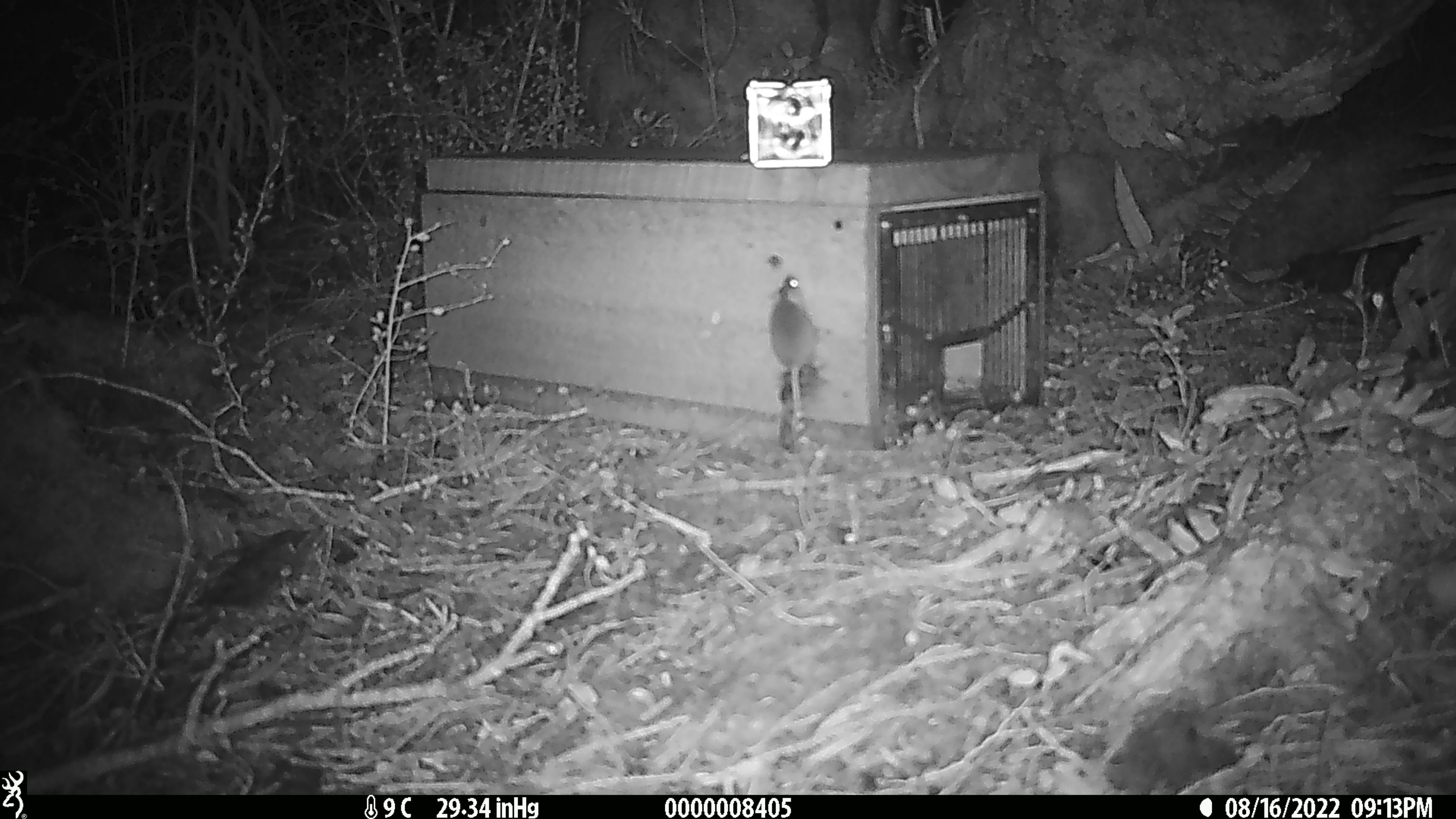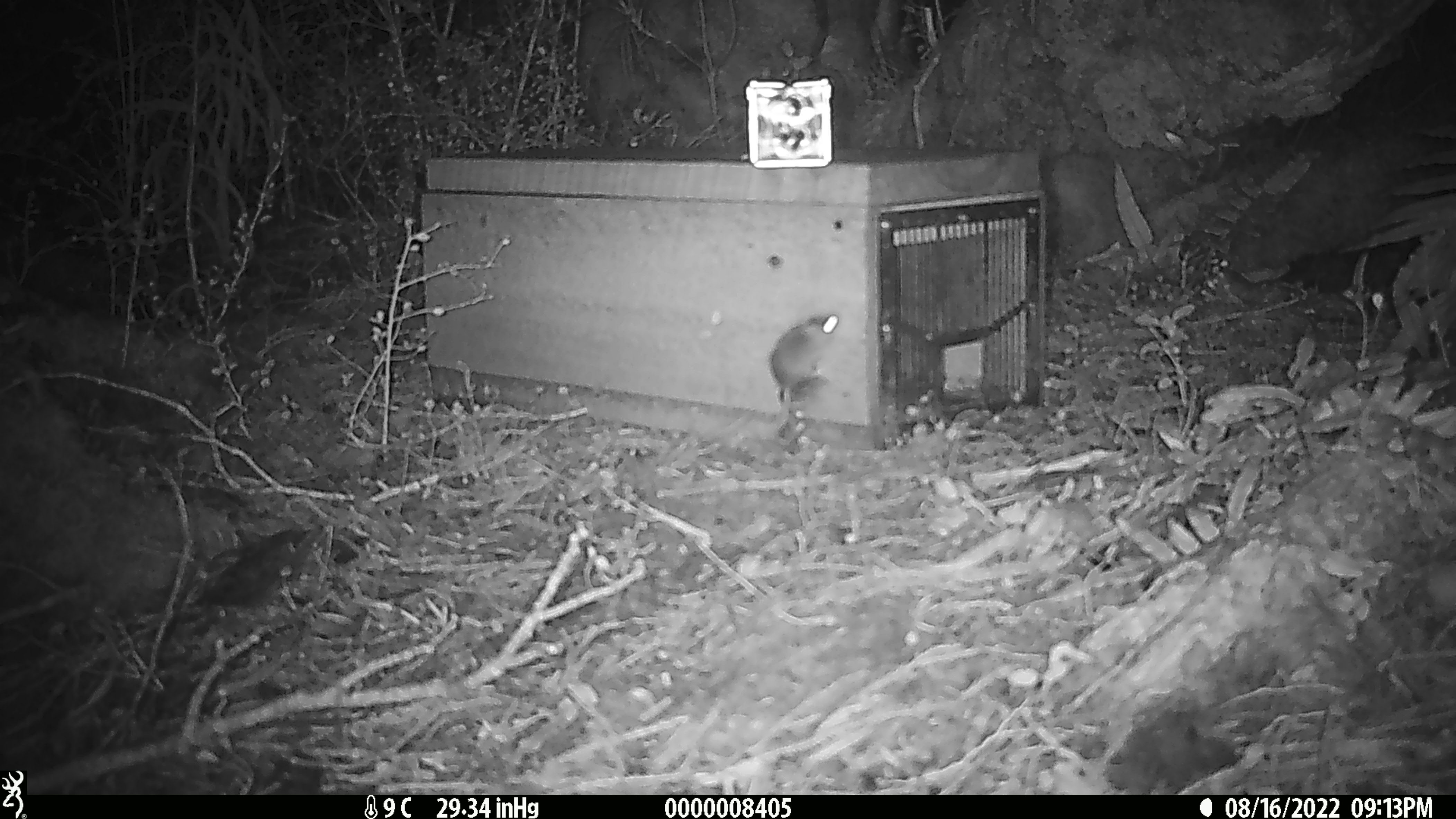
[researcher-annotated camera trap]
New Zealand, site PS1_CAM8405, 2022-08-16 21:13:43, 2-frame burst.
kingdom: Animalia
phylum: Chordata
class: Mammalia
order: Rodentia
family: Muridae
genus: Mus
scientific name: Mus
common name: mouse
Mouse (Mus).